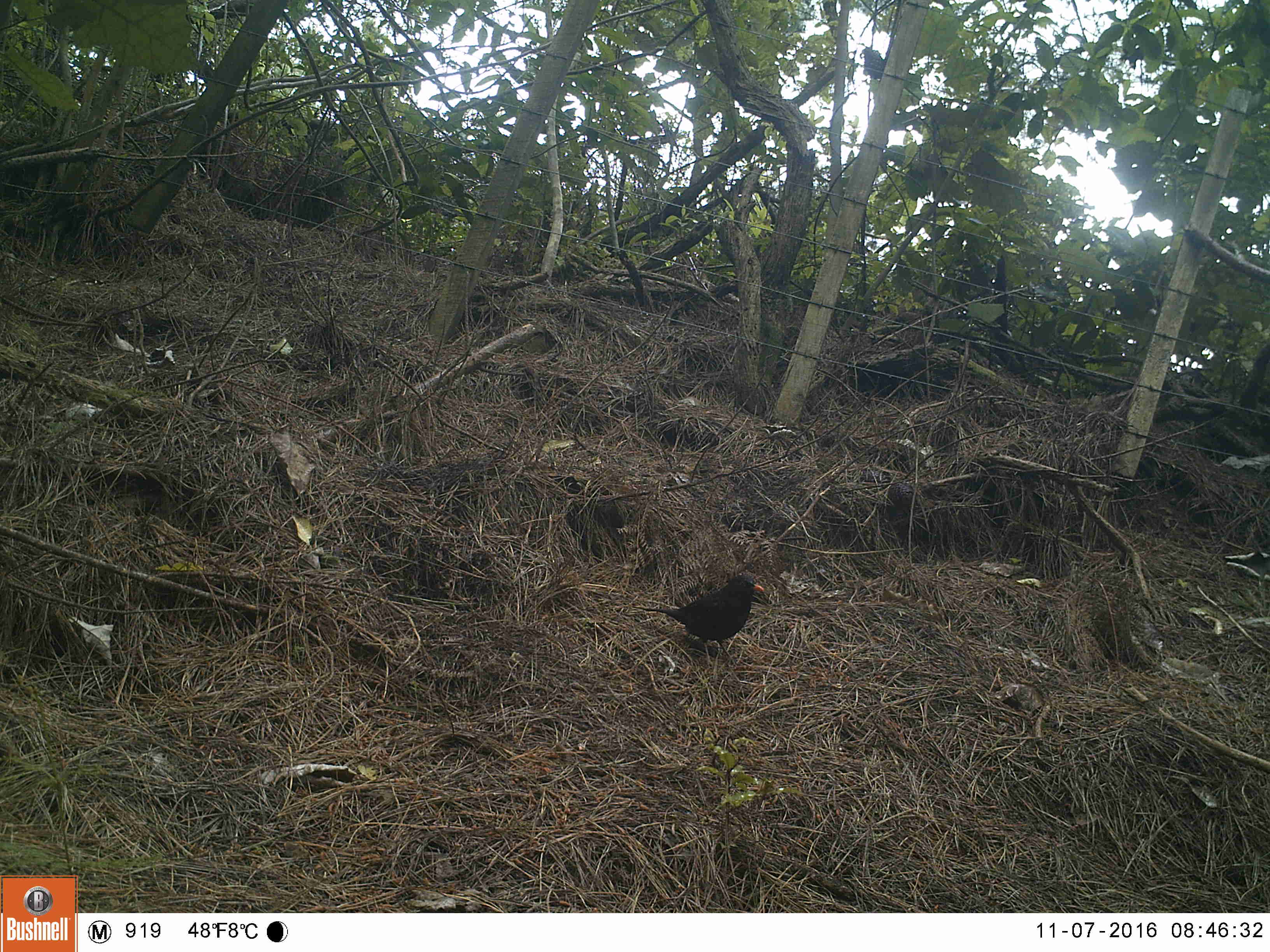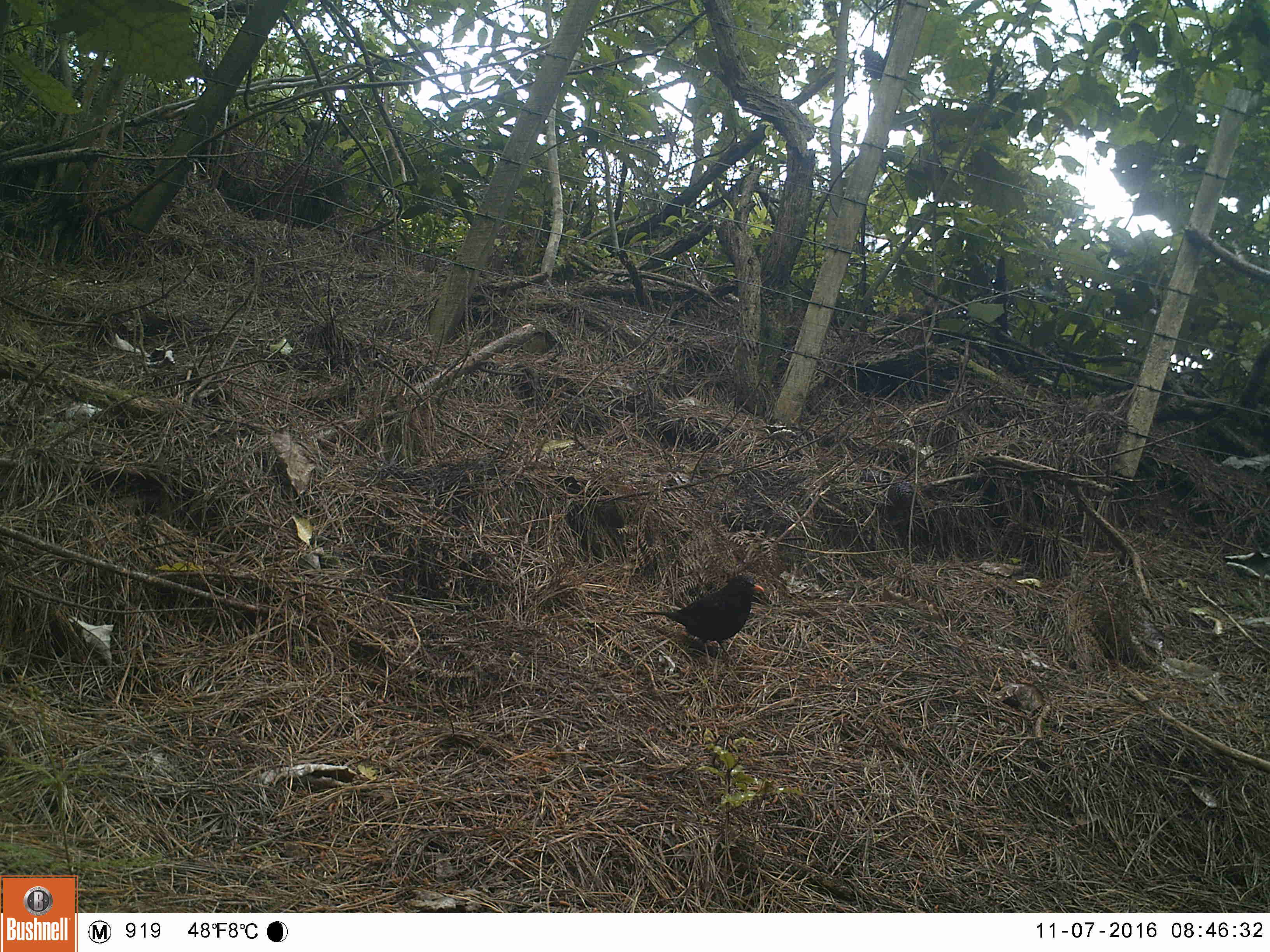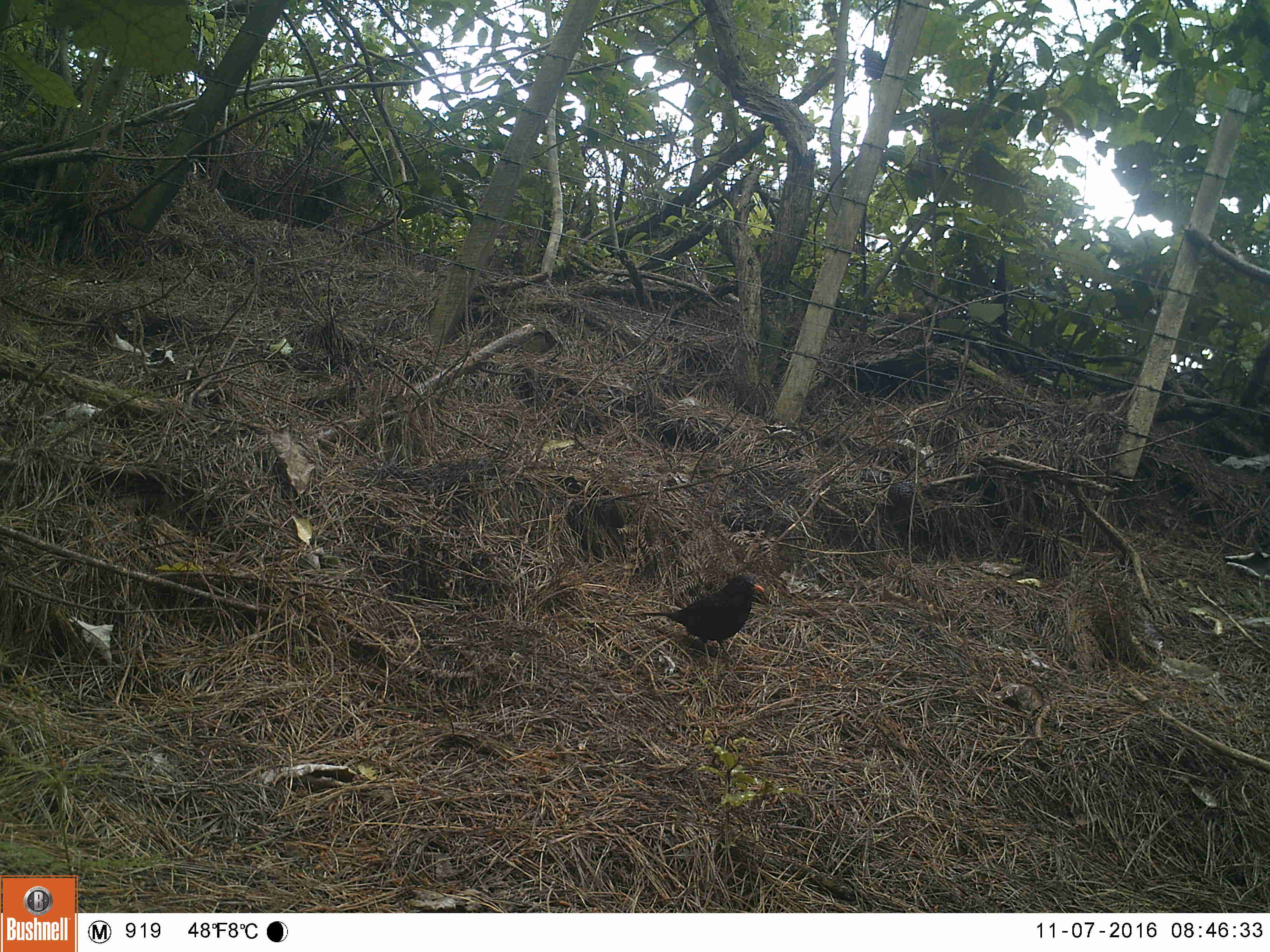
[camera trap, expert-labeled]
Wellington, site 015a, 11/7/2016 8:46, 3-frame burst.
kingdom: Animalia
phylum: Chordata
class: Aves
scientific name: Aves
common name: bird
Bird (Aves).